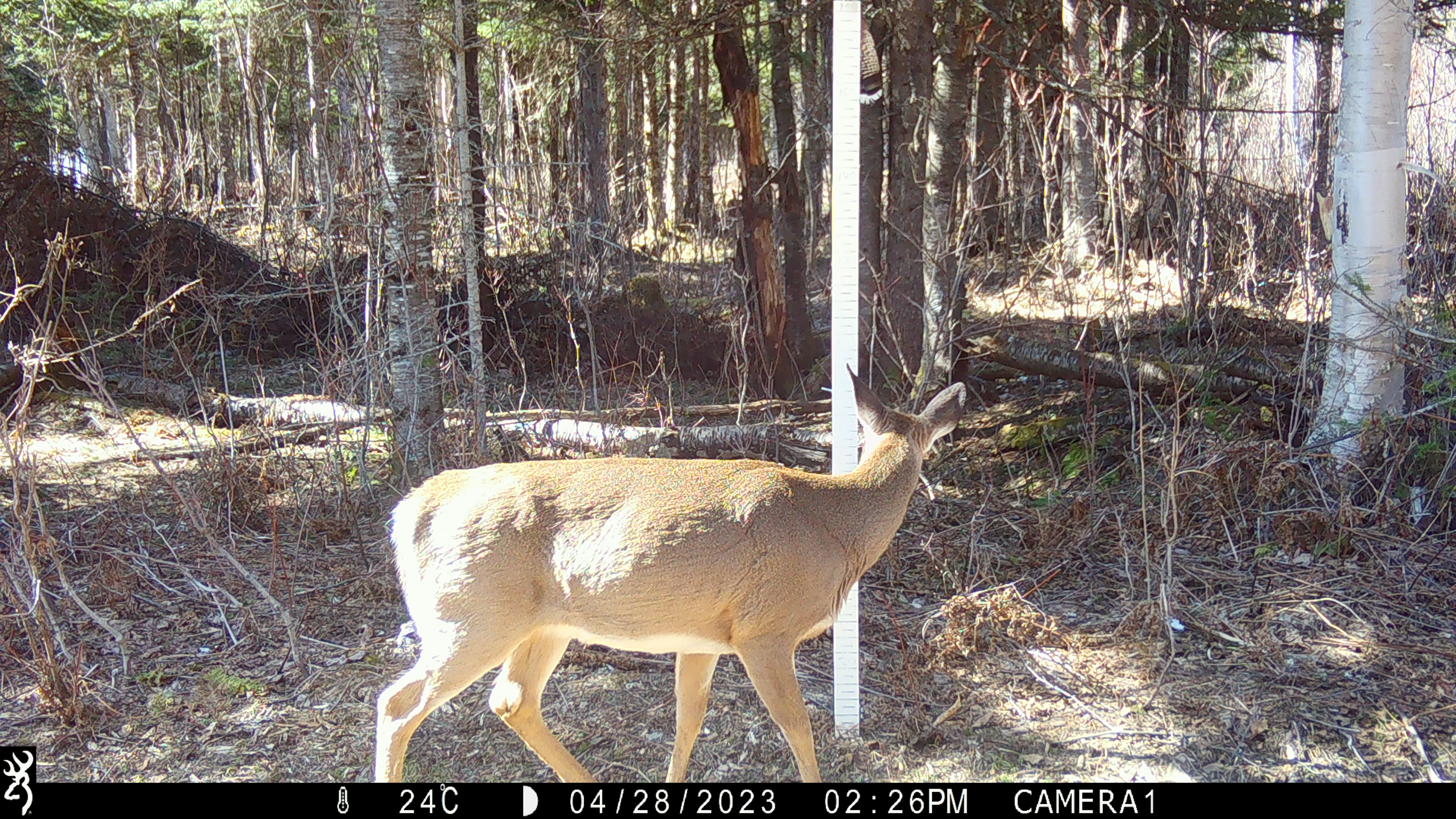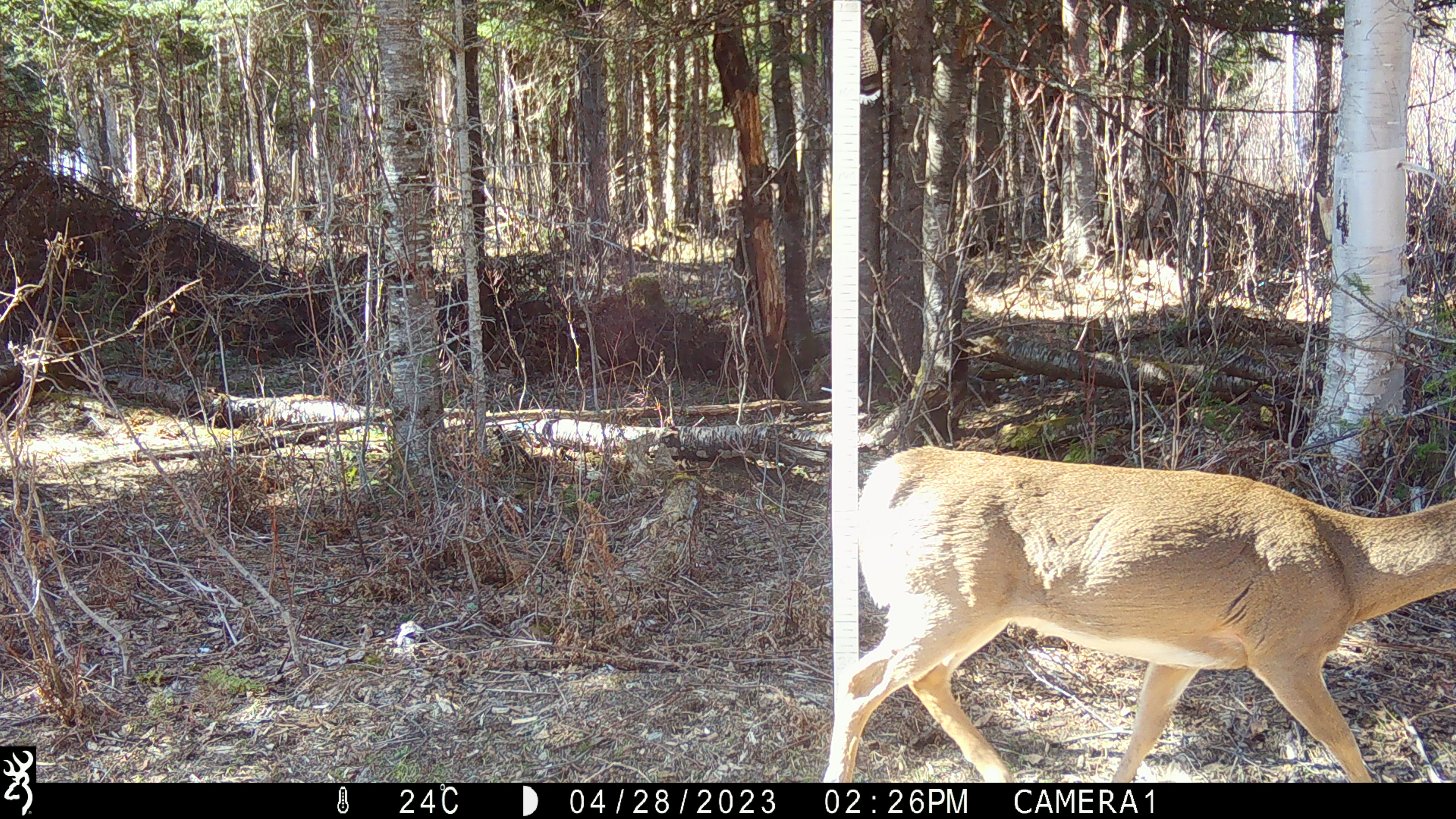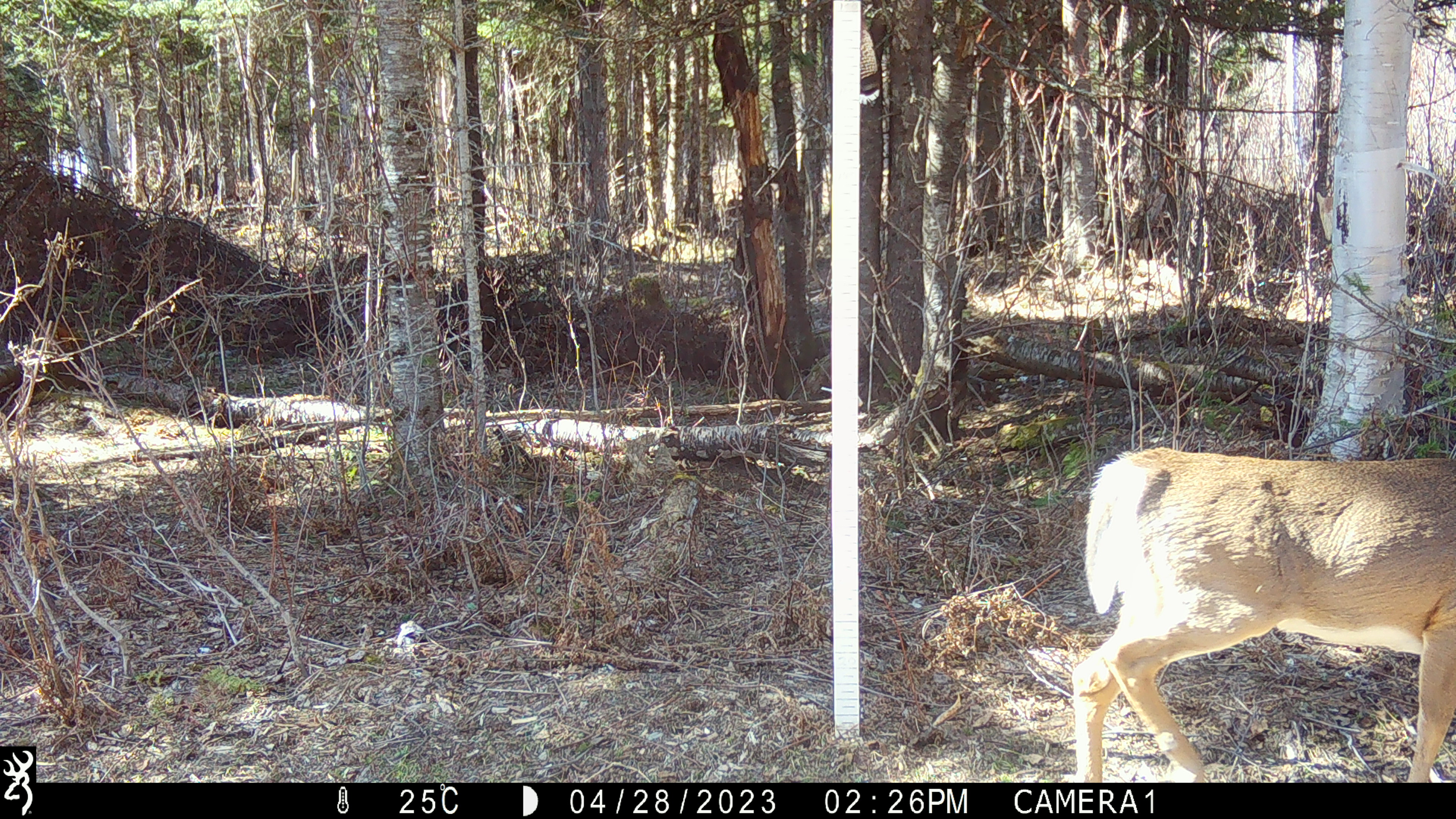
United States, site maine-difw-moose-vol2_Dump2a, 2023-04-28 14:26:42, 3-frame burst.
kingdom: Animalia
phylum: Chordata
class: Mammalia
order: Artiodactyla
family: Cervidae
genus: Odocoileus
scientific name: Odocoileus virginianus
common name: white-tailed deer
White-tailed deer (Odocoileus virginianus).